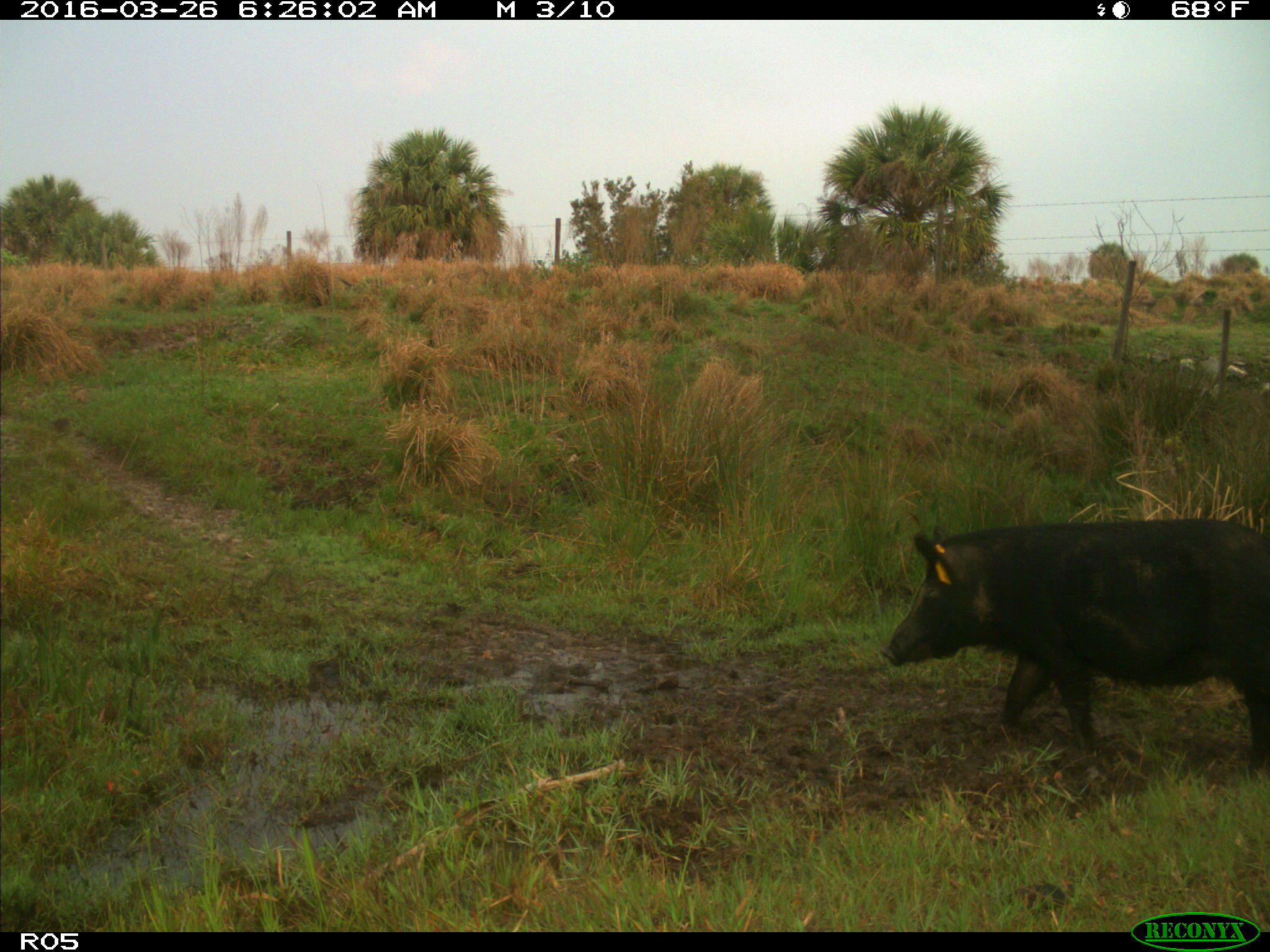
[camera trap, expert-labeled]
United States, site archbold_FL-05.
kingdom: Animalia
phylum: Chordata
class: Mammalia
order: Artiodactyla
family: Suidae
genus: Sus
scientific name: Sus scrofa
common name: wild boar